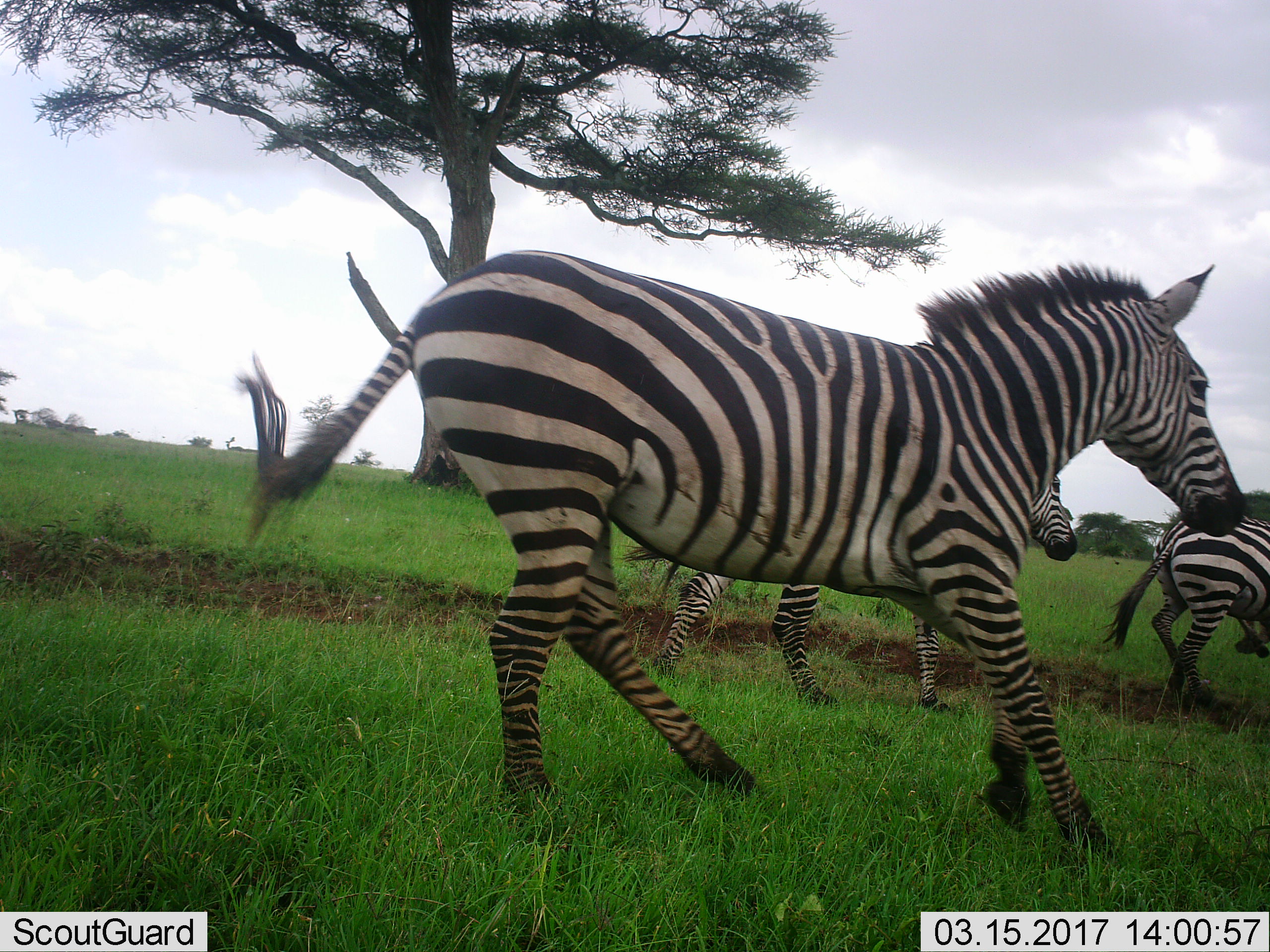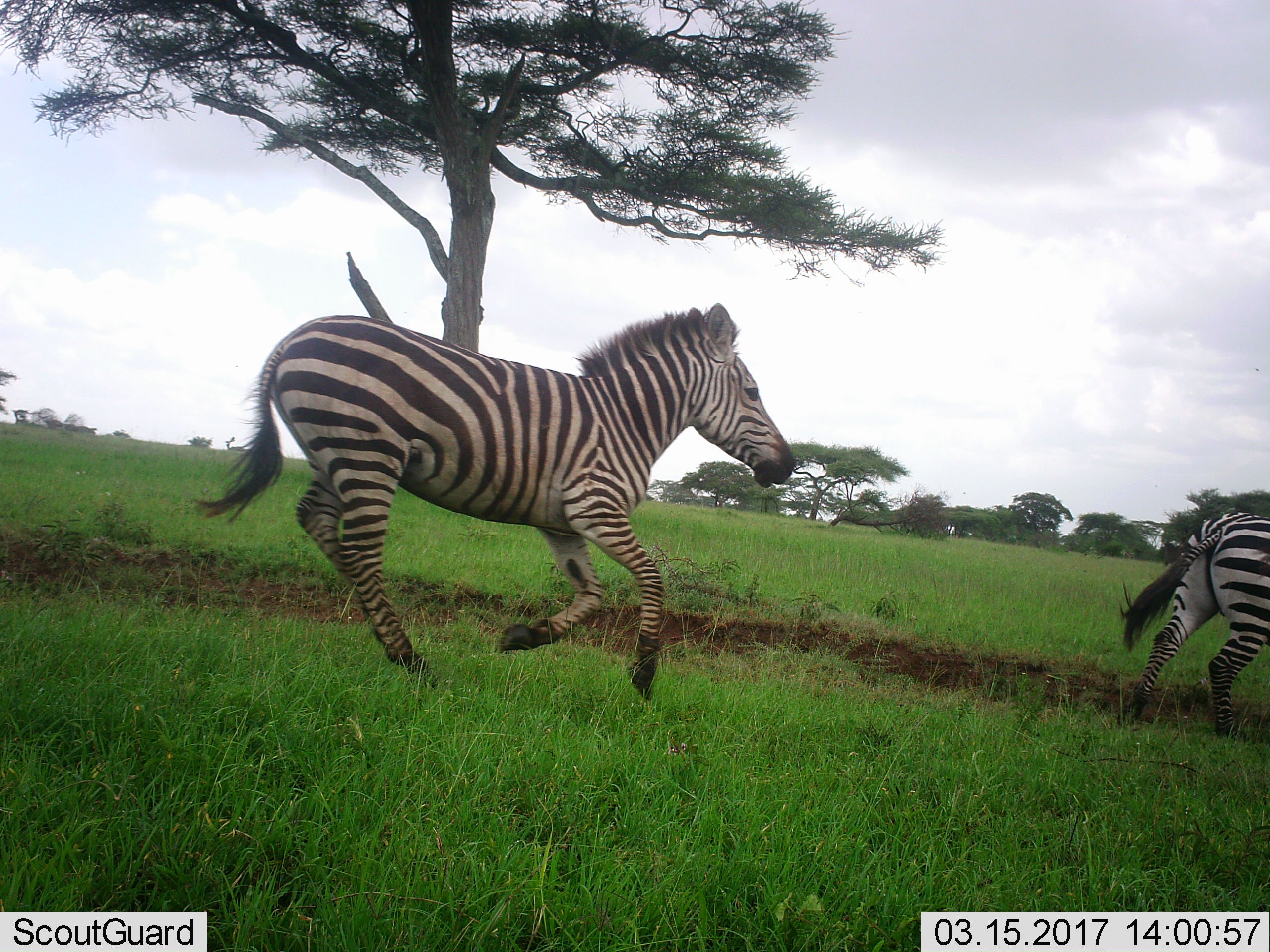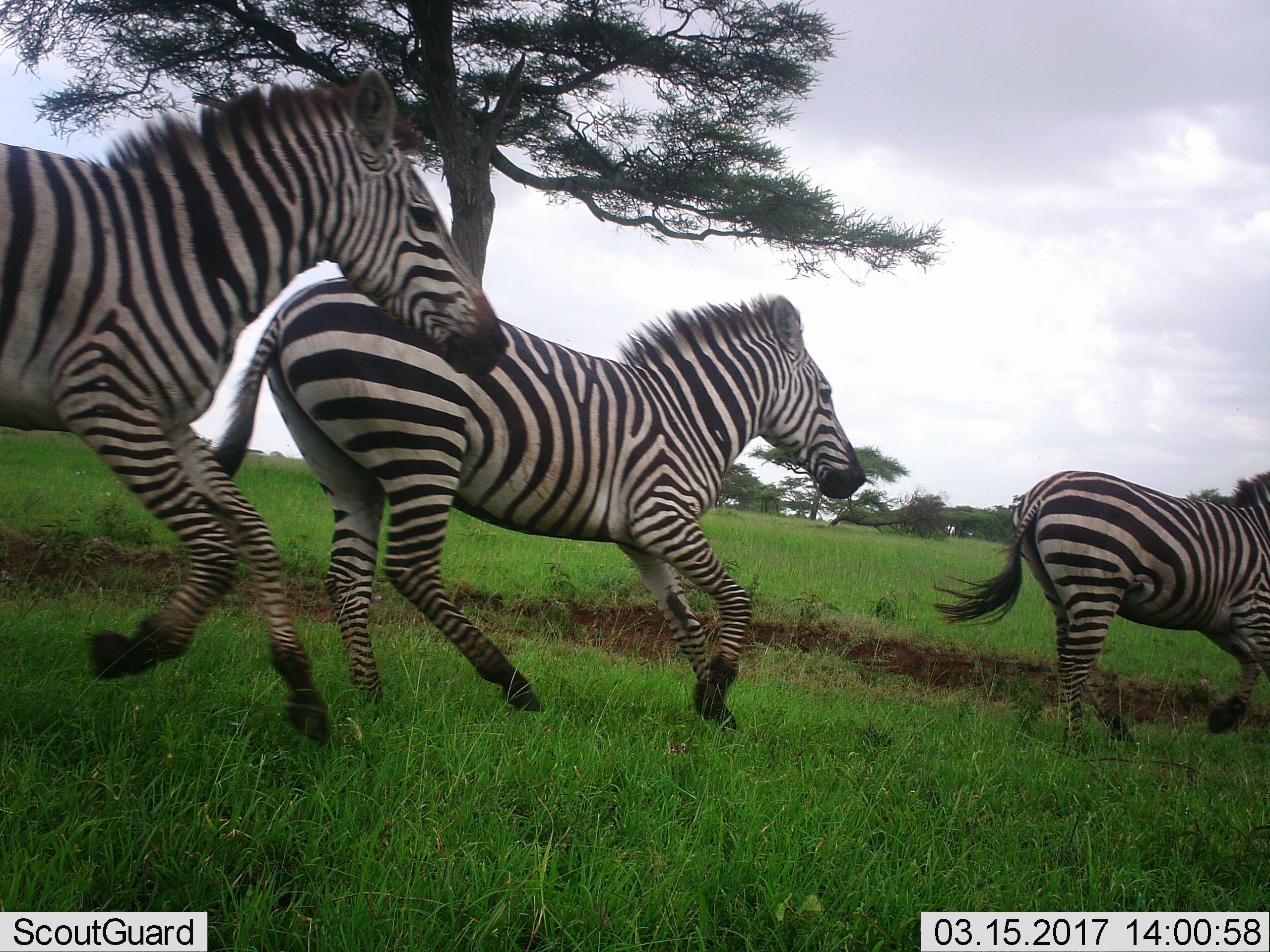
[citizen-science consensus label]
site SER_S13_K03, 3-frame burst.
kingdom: Animalia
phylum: Chordata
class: Mammalia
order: Perissodactyla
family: Equidae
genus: Equus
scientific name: Equus quagga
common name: plains zebra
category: zebraplains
Zebraplains (plains zebra) (Equus quagga), count 3. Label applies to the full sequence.